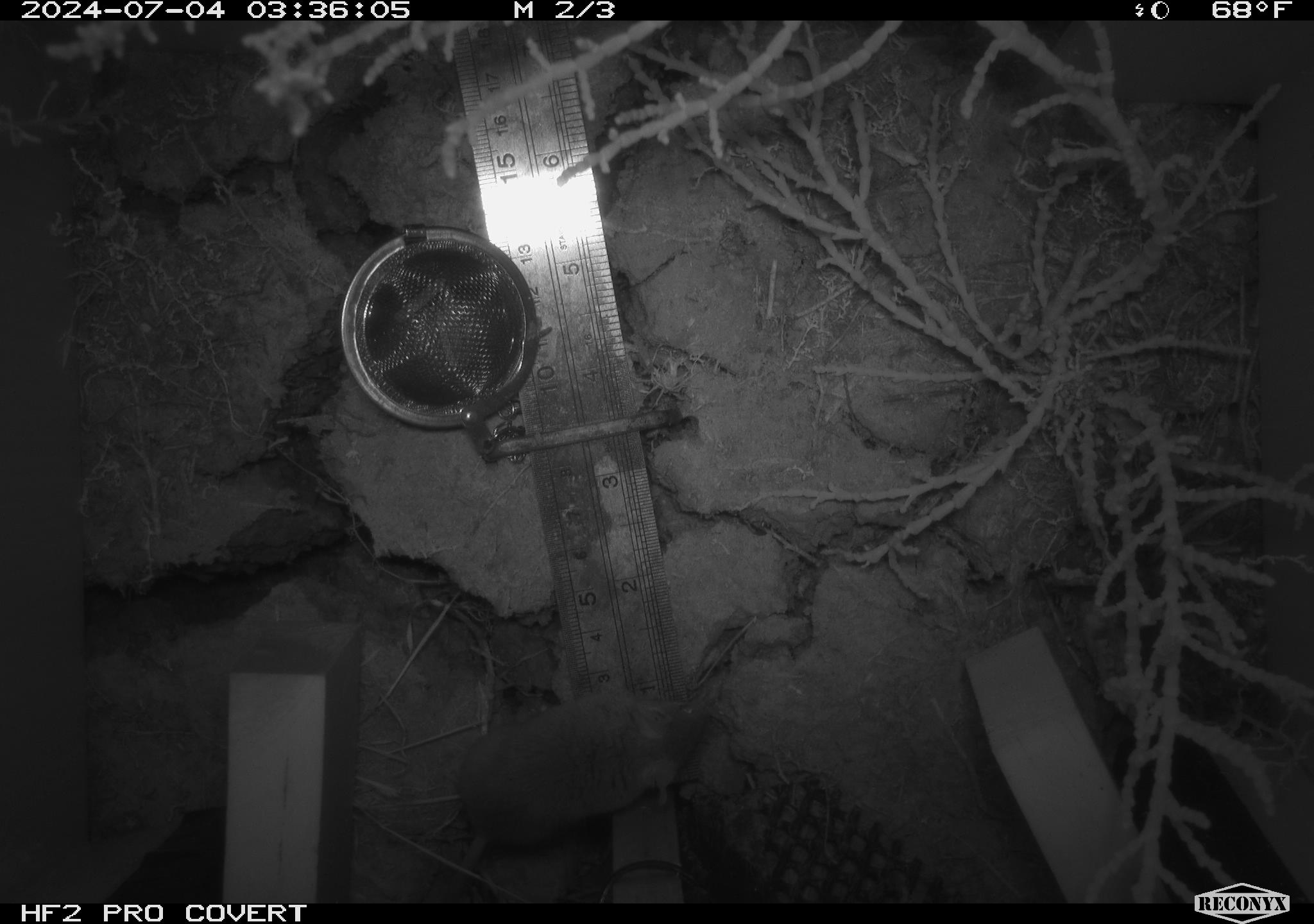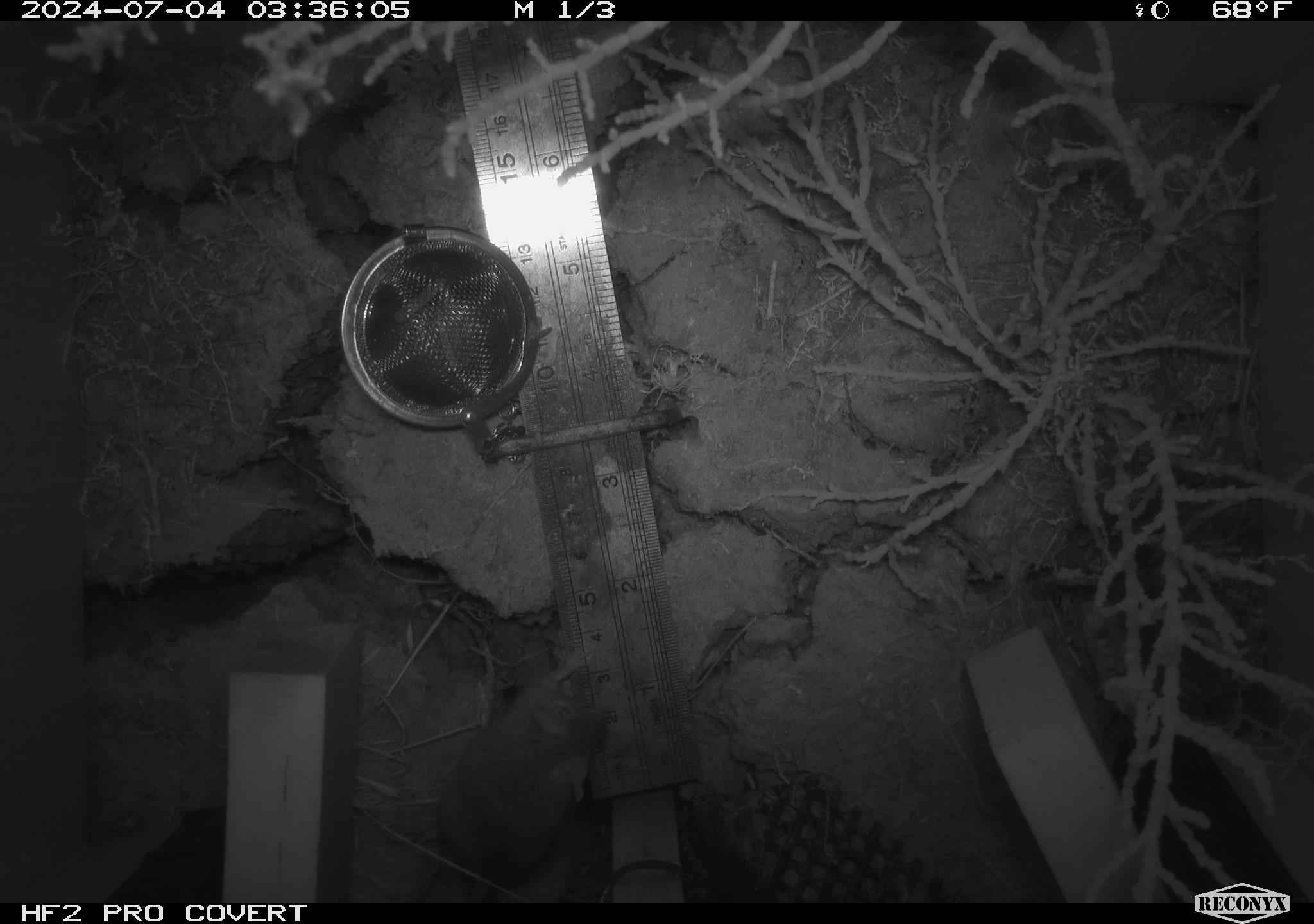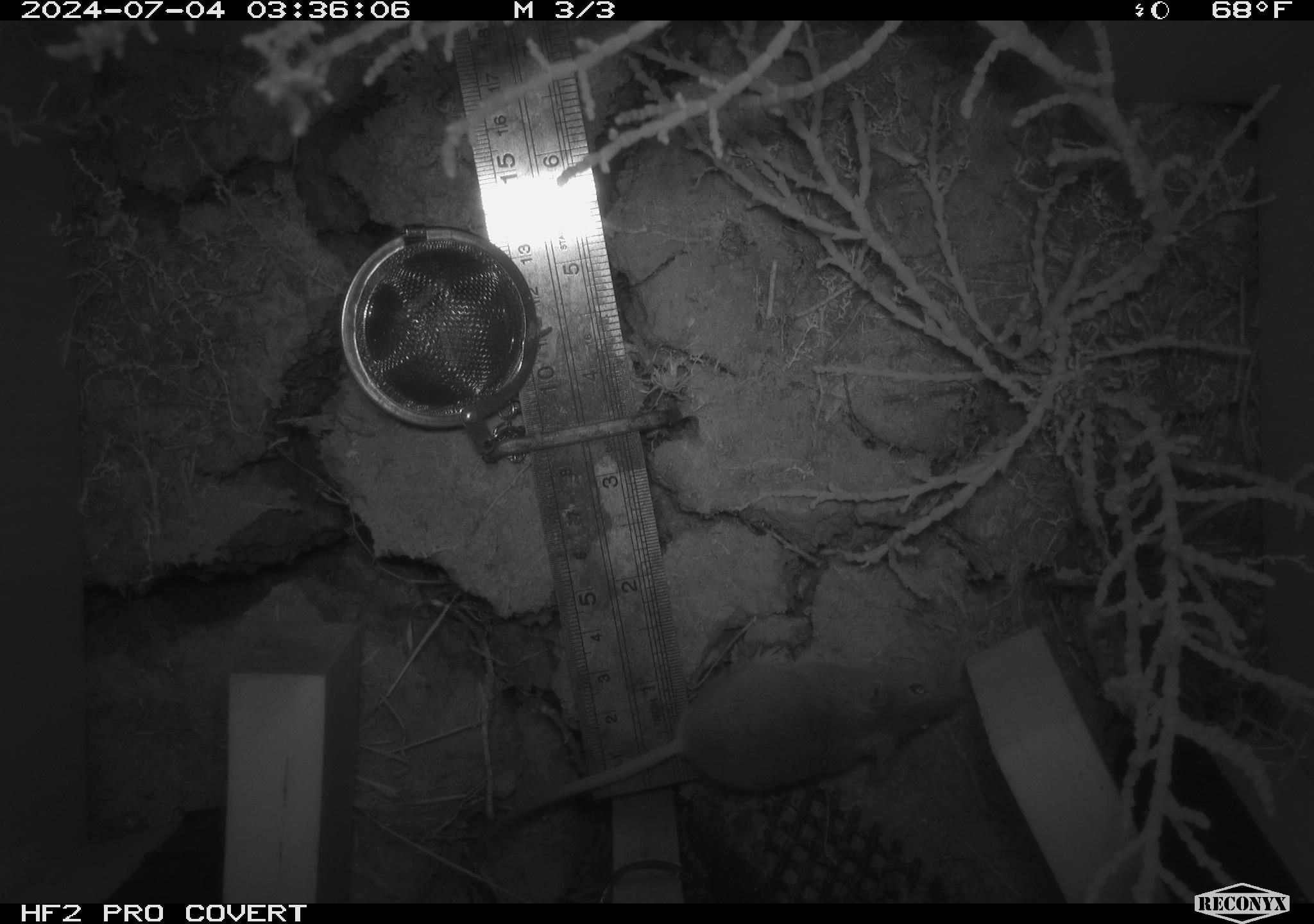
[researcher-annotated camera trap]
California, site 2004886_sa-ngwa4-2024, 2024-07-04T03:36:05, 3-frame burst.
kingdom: Animalia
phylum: Chordata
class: Mammalia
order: Rodentia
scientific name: Rodentia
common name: mouse species